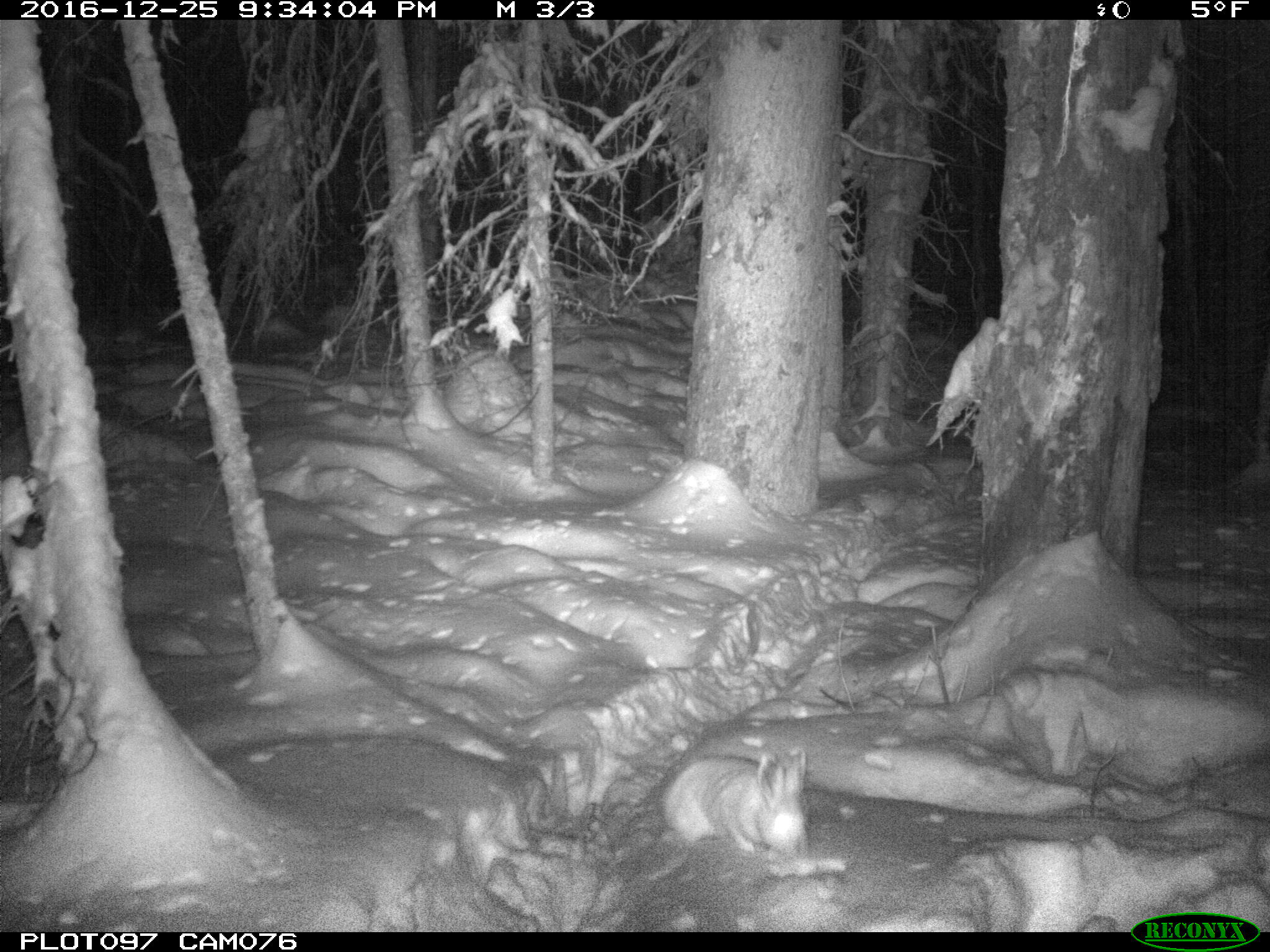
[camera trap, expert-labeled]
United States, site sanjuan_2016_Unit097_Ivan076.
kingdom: Animalia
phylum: Chordata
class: Mammalia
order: Lagomorpha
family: Leporidae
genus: Lepus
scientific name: Lepus americanus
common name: snowshoe hare